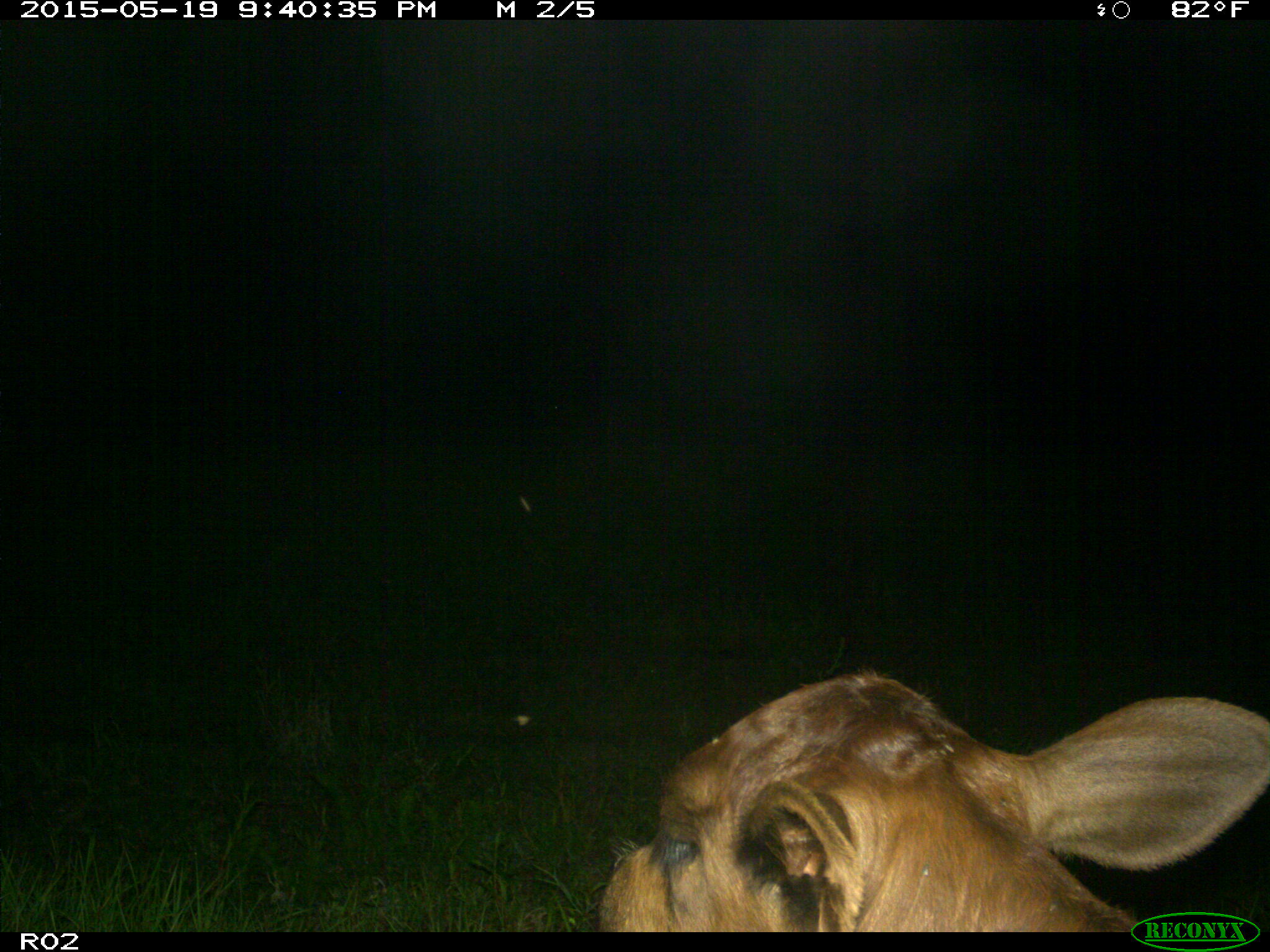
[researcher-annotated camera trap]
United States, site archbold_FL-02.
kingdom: Animalia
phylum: Chordata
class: Mammalia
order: Artiodactyla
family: Bovidae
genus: Bos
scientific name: Bos taurus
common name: domestic cow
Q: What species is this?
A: Bos taurus (domestic cow).